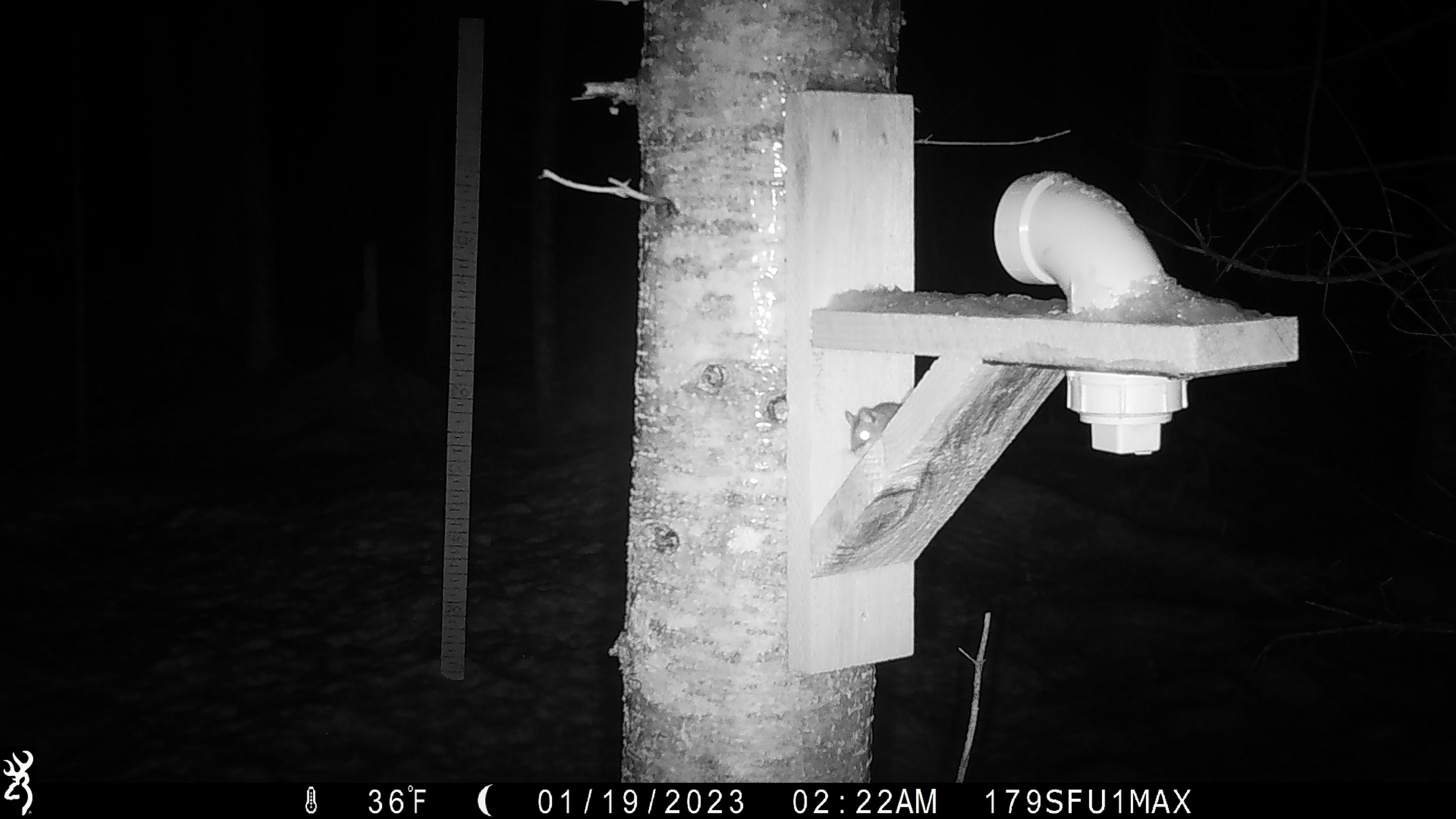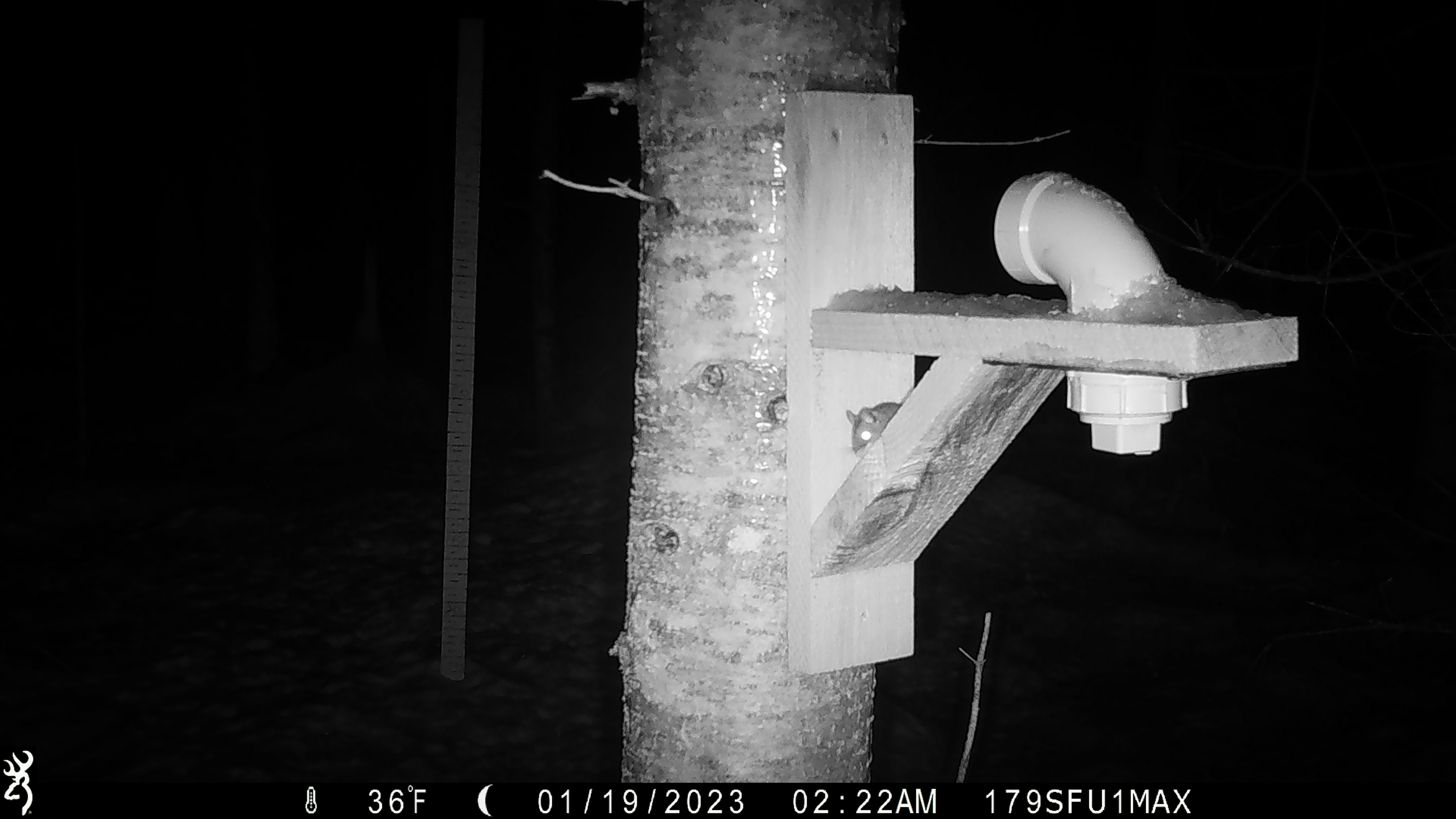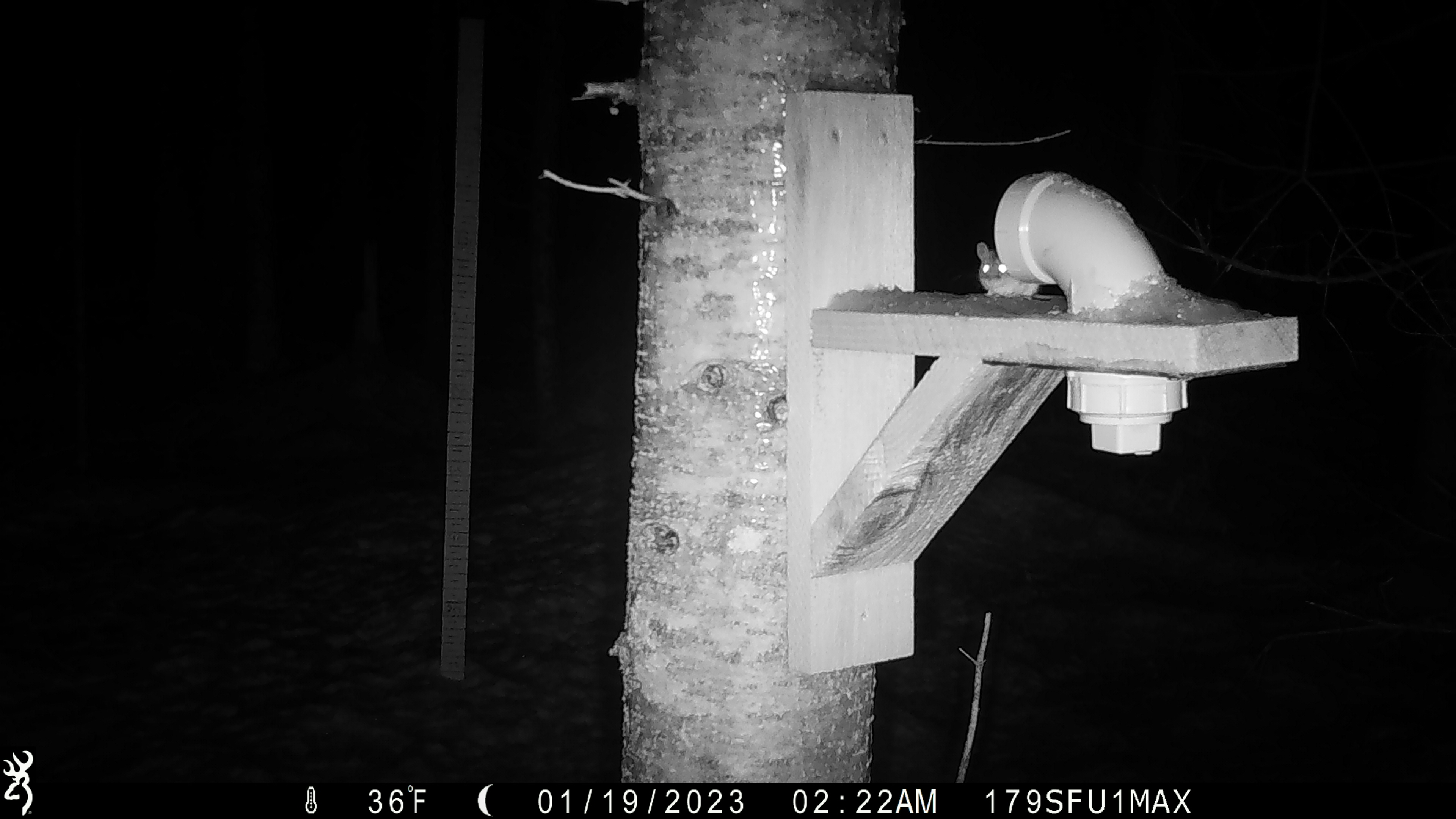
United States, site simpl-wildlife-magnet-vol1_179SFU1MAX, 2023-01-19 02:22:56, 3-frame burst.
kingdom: Animalia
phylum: Chordata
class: Mammalia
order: Rodentia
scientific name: Rodentia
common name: mouse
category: mouse sp.